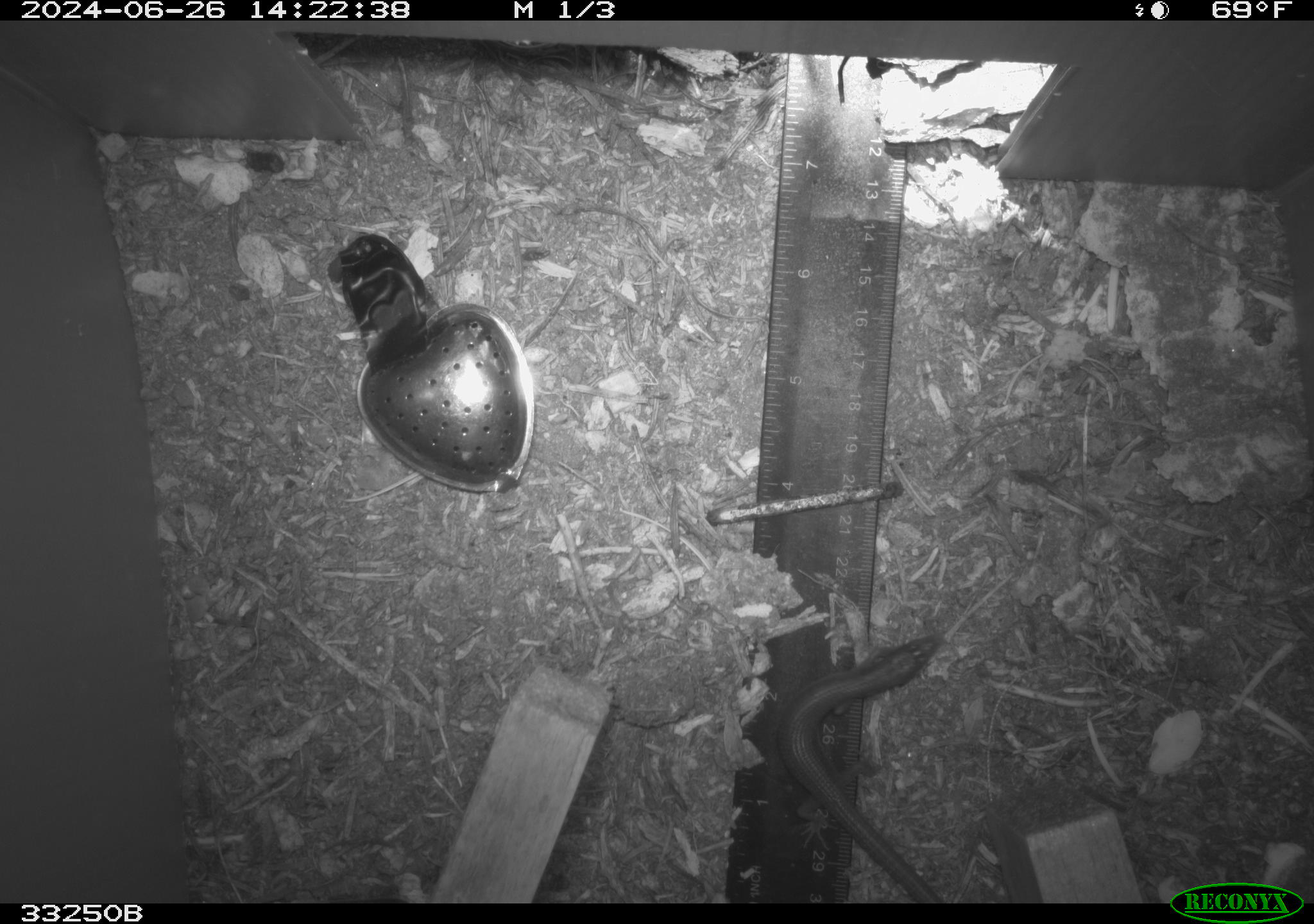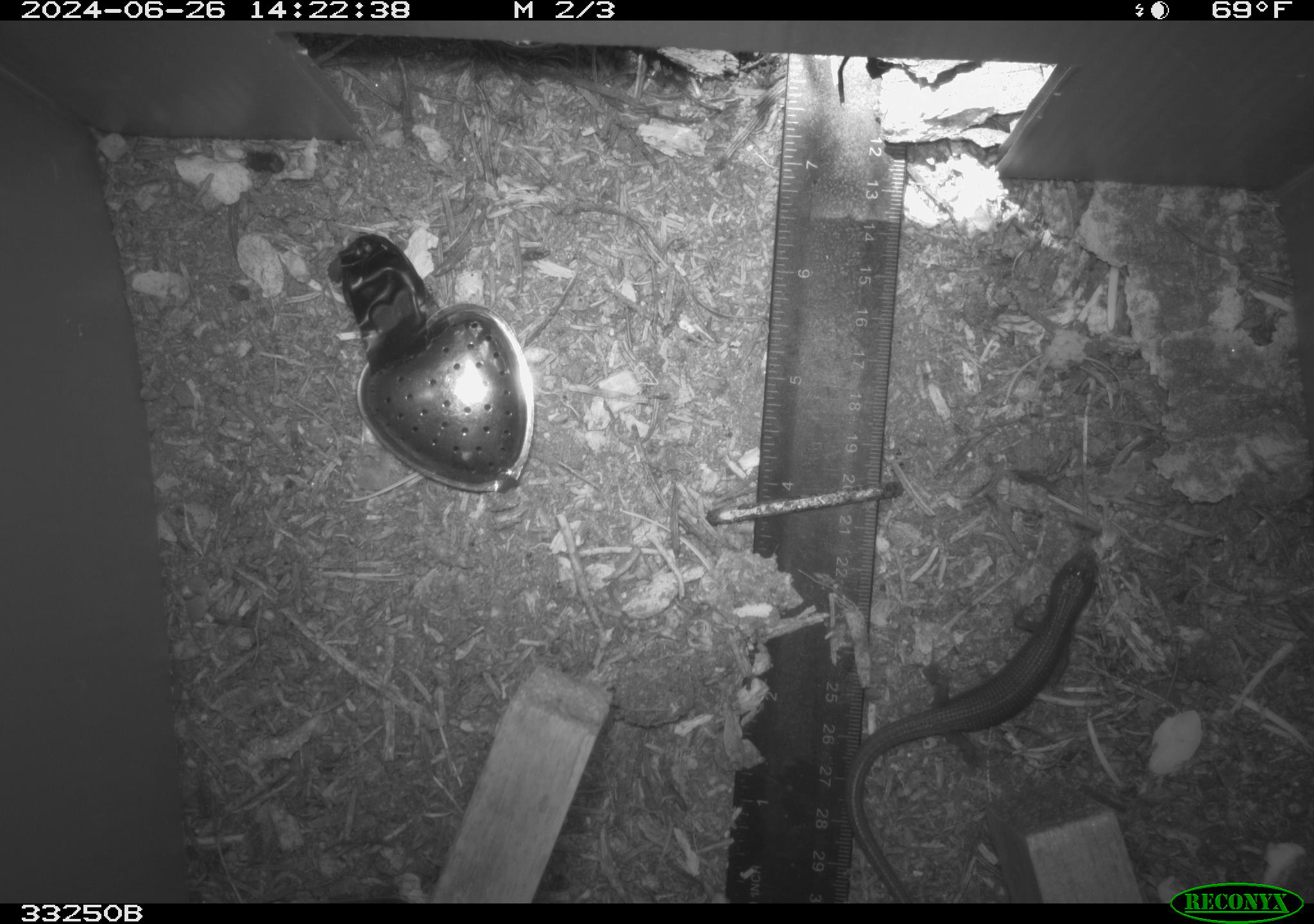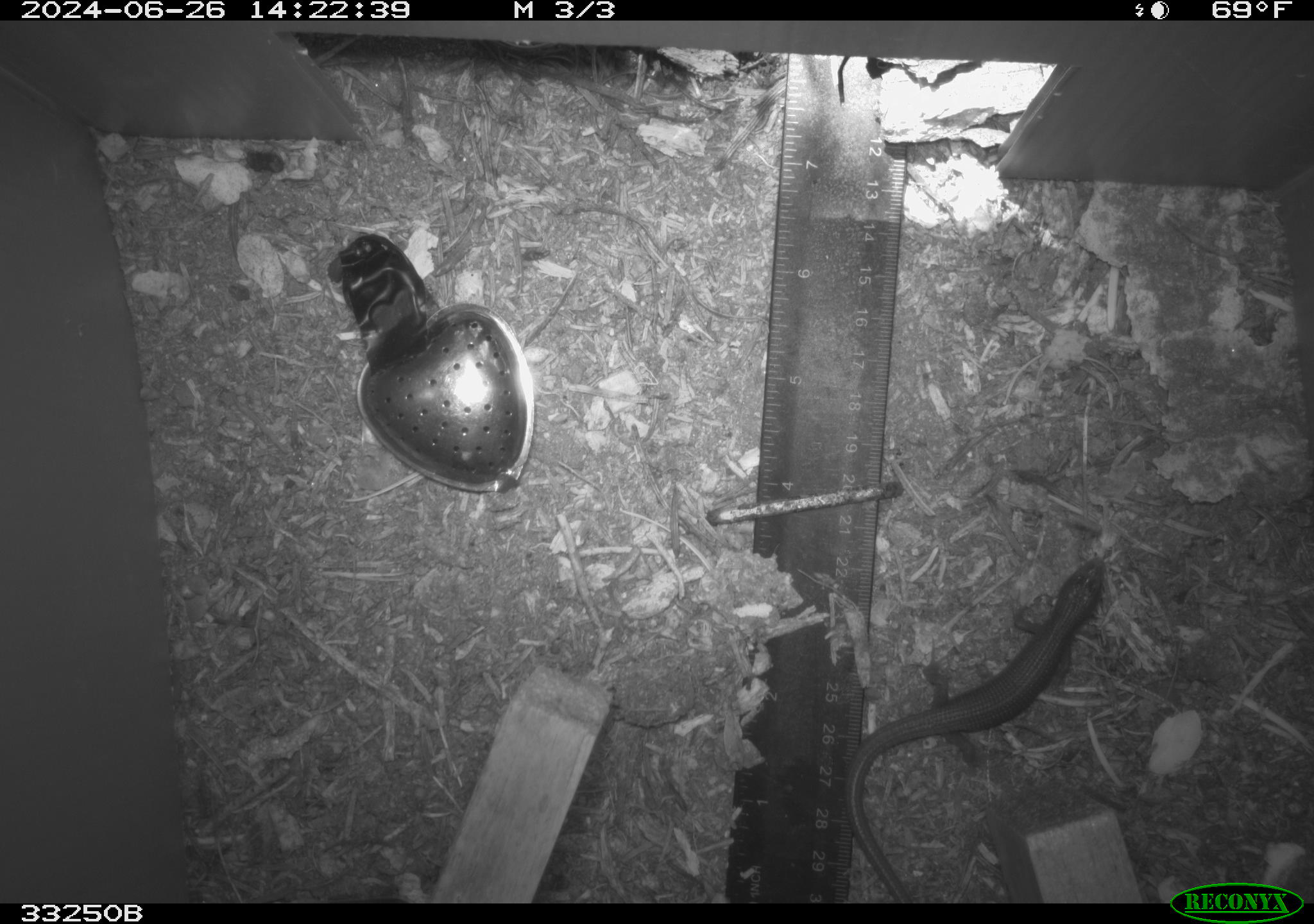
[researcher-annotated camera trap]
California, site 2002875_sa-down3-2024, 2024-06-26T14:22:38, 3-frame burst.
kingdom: Animalia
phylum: Chordata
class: Reptilia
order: Squamata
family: Anguidae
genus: Elgaria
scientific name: Elgaria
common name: alligator lizards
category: elgaria species